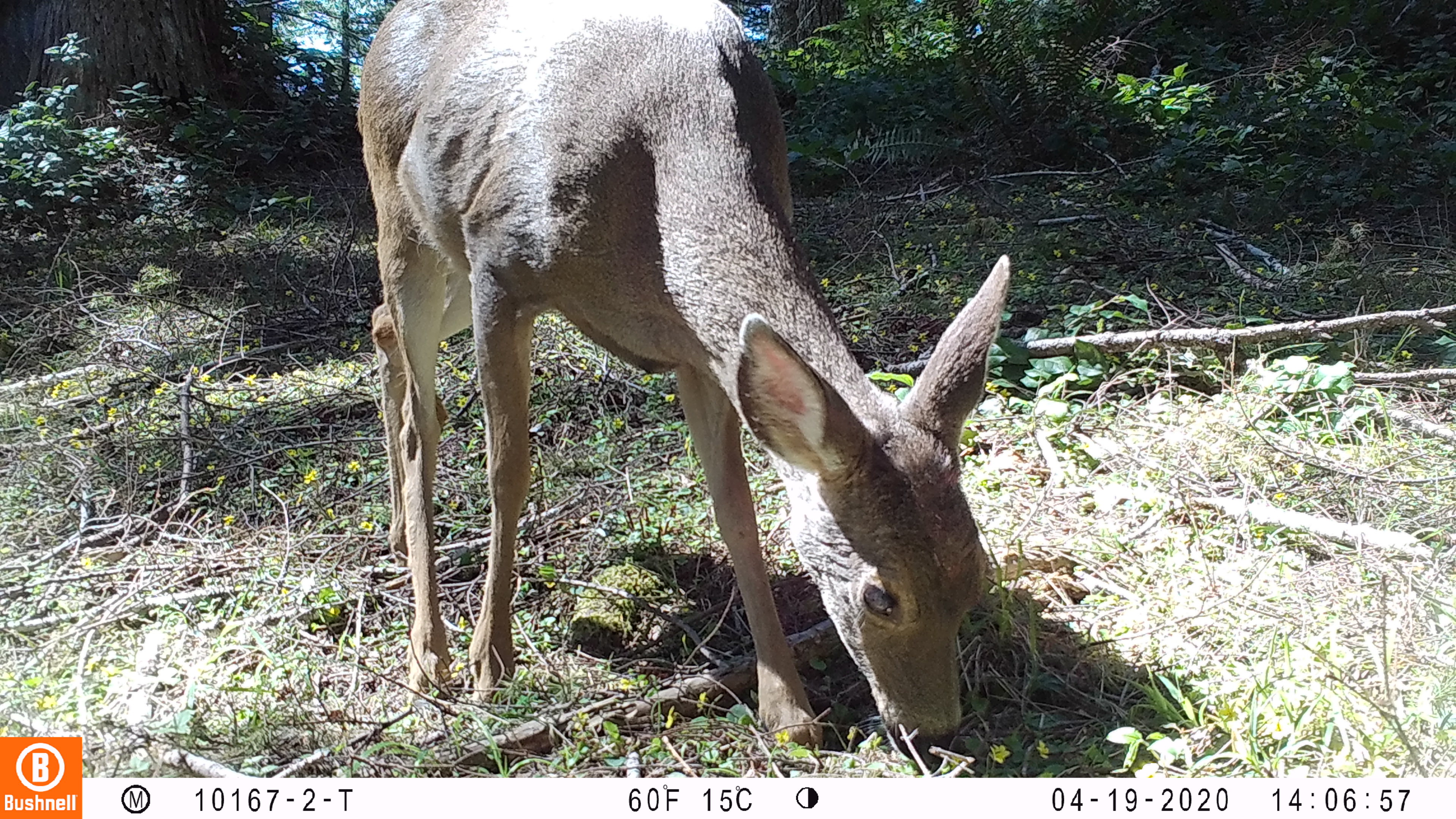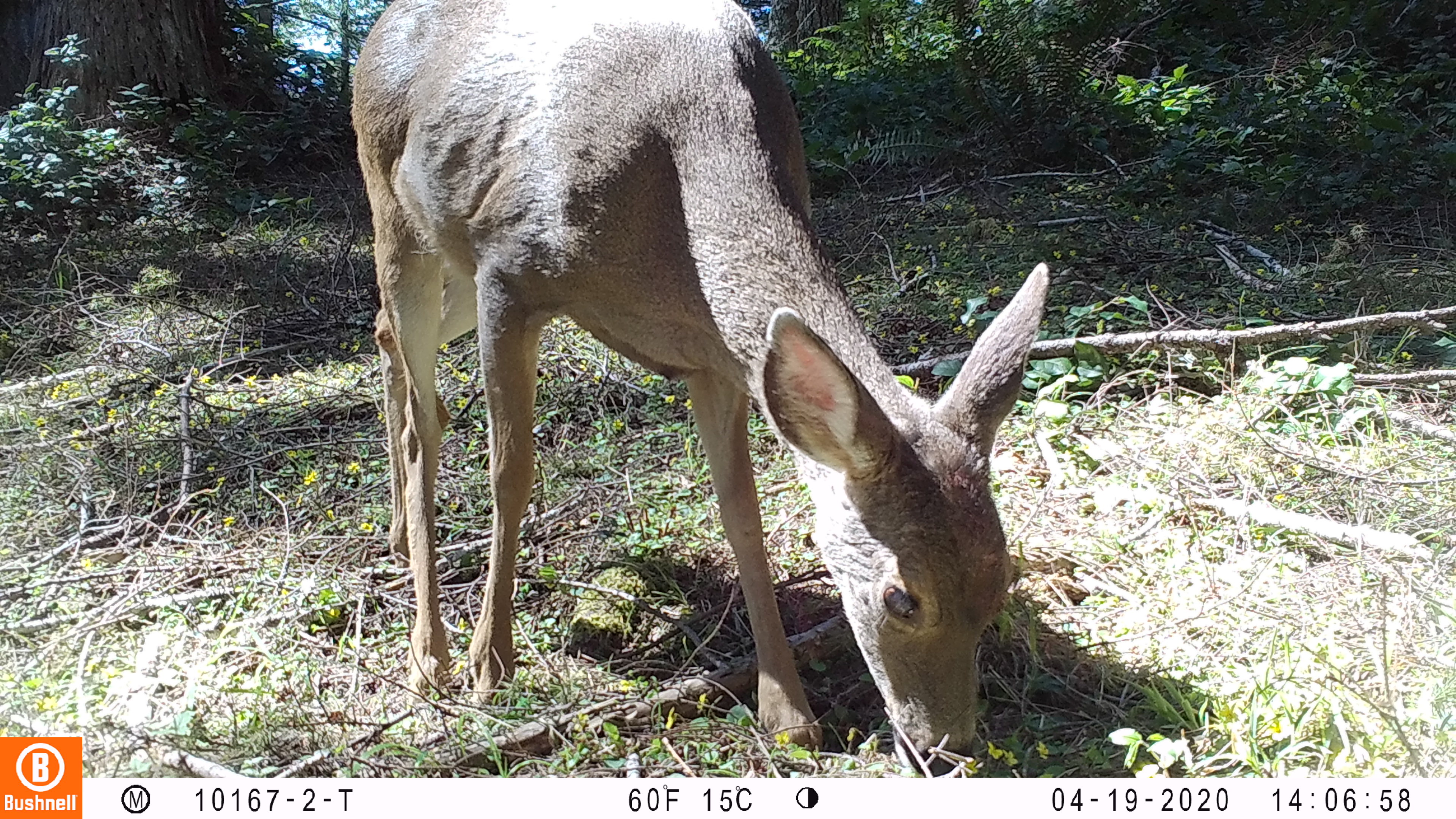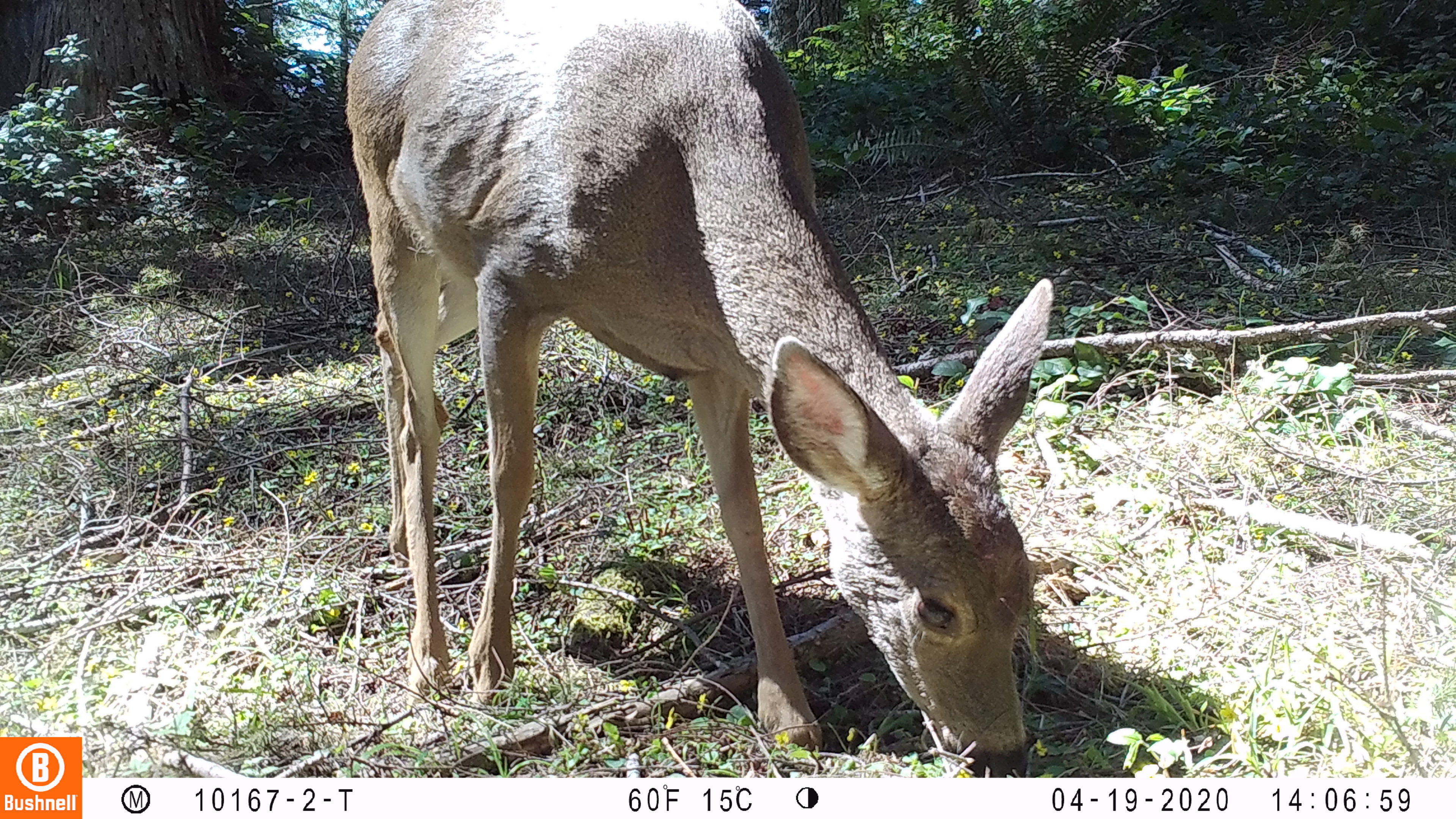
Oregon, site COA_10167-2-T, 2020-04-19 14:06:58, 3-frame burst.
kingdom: Animalia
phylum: Chordata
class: Mammalia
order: Artiodactyla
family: Cervidae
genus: Odocoileus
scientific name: Odocoileus hemionus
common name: black-tailed deer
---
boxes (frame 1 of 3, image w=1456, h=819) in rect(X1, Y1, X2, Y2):
black-tailed deer: rect(351, 2, 1022, 766)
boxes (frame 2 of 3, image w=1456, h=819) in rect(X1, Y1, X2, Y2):
black-tailed deer: rect(344, 2, 1053, 766)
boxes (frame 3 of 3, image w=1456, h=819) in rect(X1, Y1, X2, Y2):
black-tailed deer: rect(332, 0, 1056, 774)